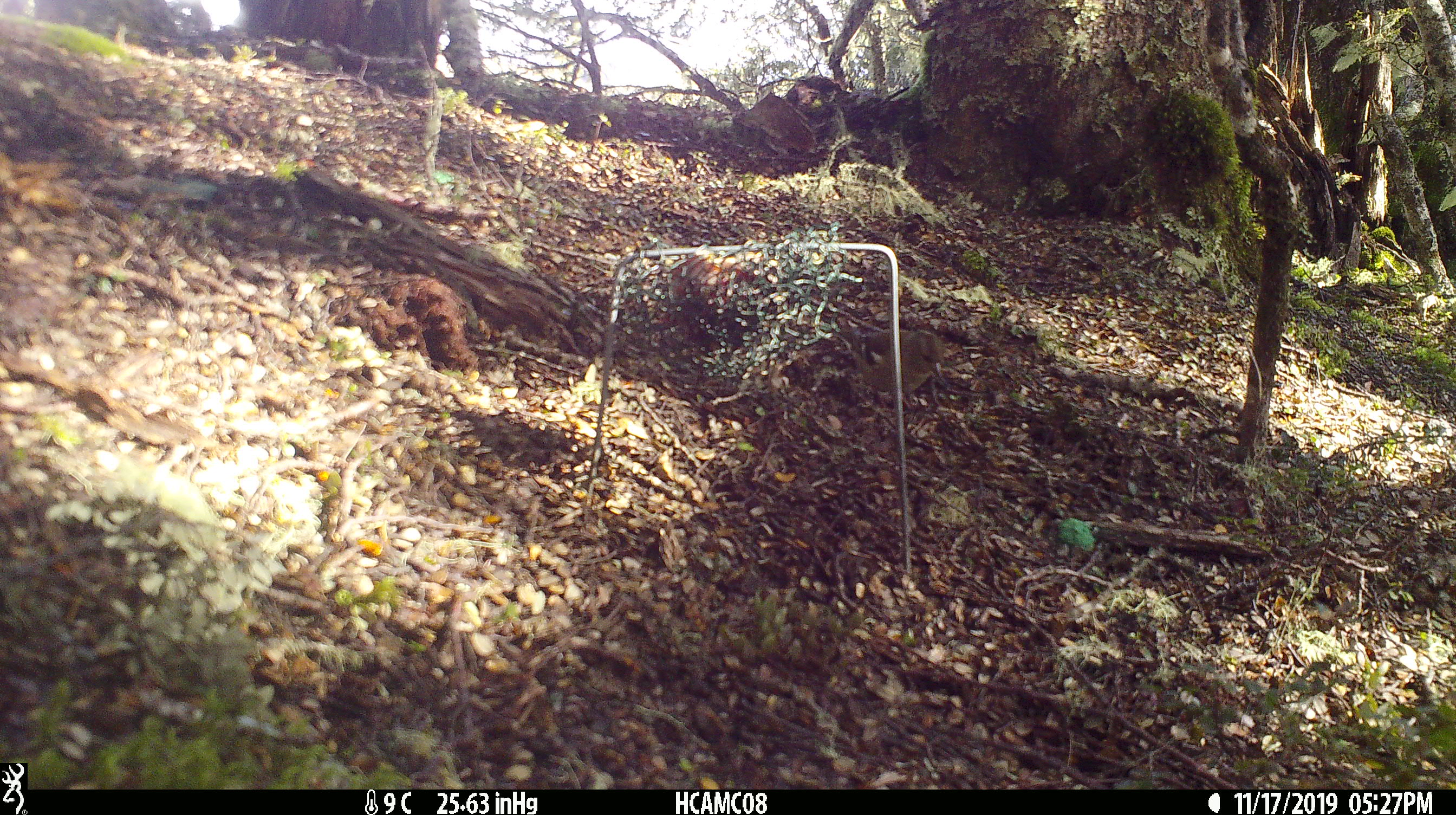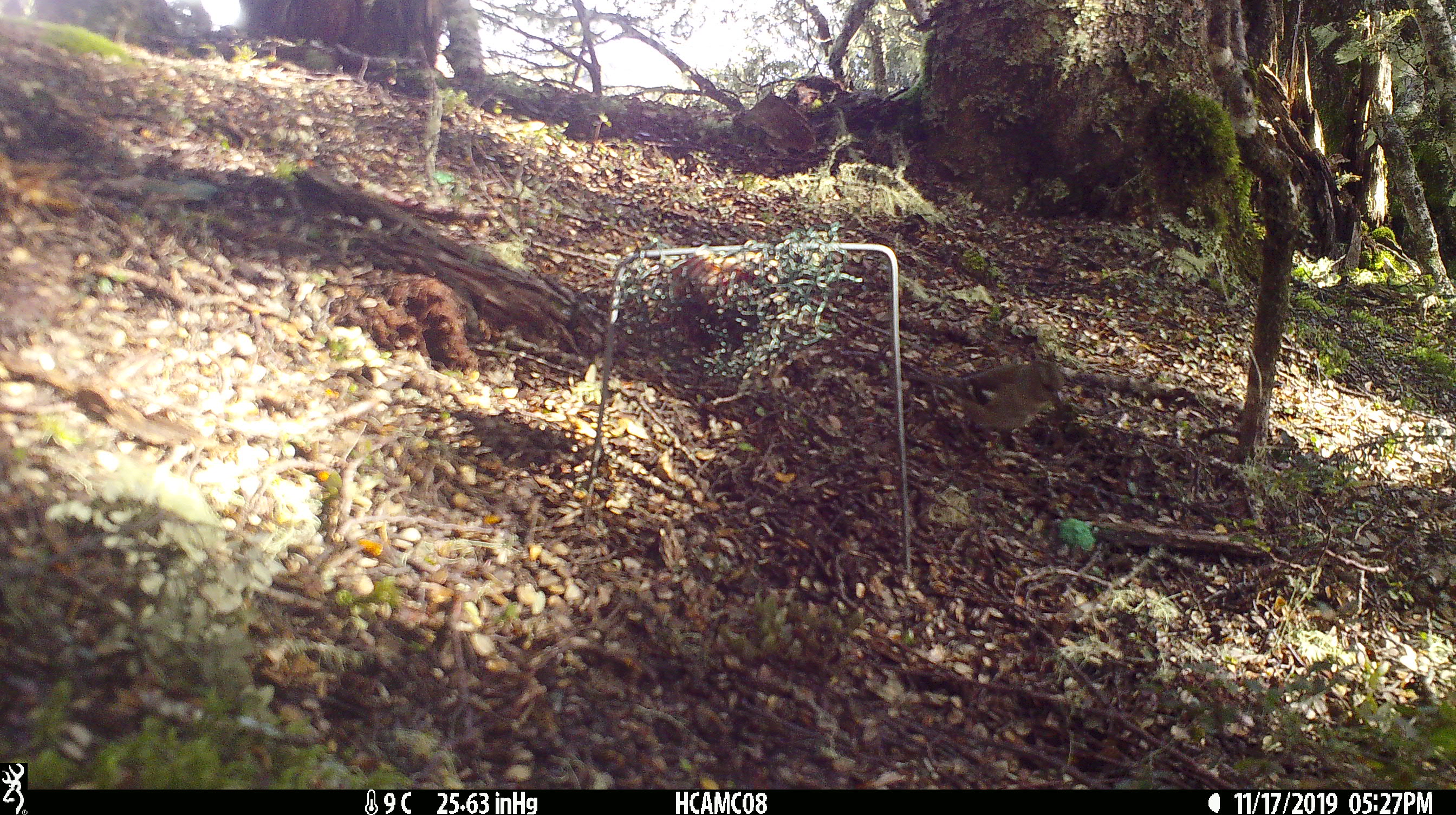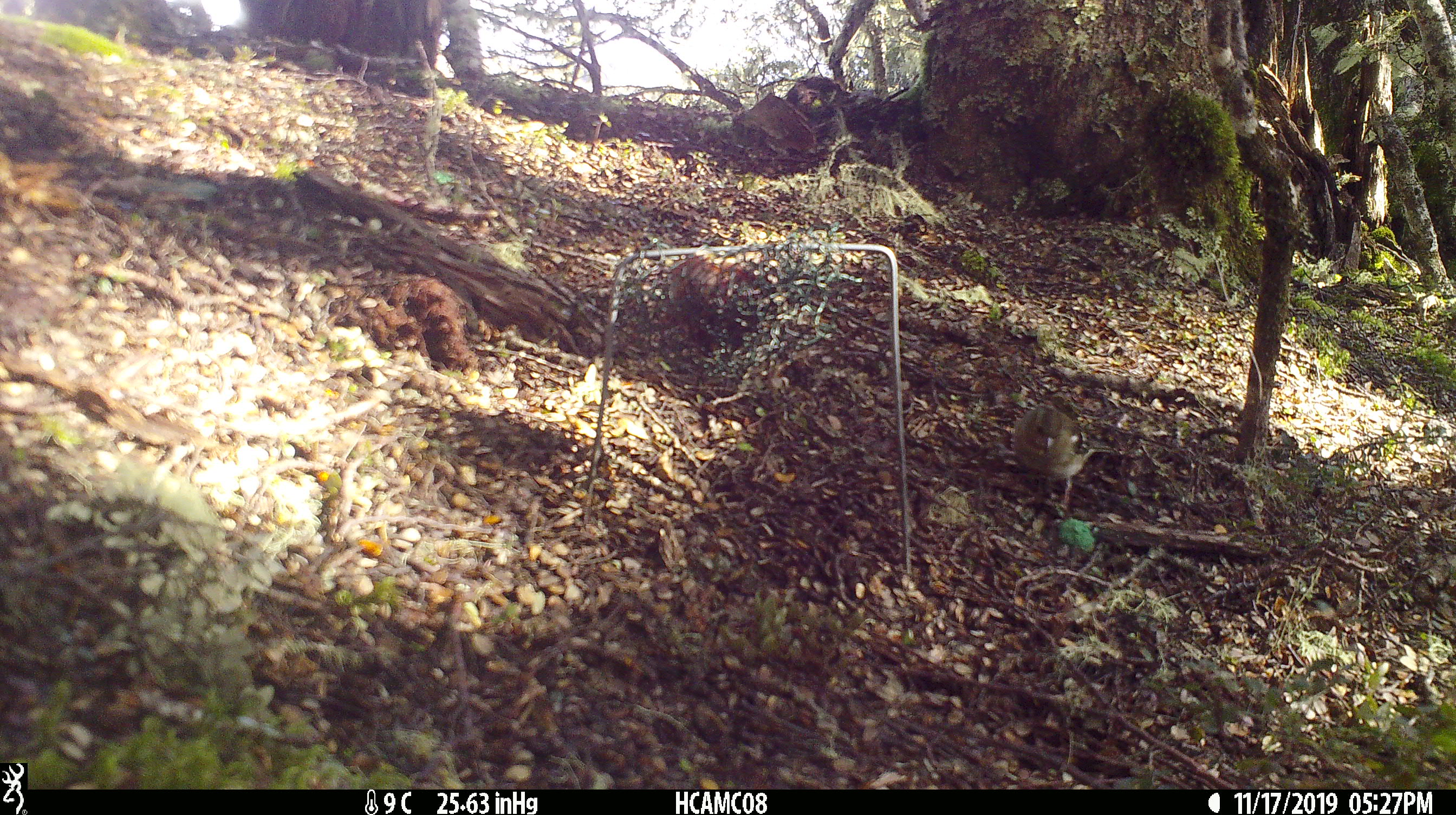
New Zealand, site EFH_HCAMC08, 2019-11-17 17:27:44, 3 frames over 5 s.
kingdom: Animalia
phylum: Chordata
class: Aves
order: Passeriformes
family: Fringillidae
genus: Fringilla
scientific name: Fringilla coelebs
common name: common chaffinch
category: chaffinch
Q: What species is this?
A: Chaffinch (common chaffinch) (Fringilla coelebs).